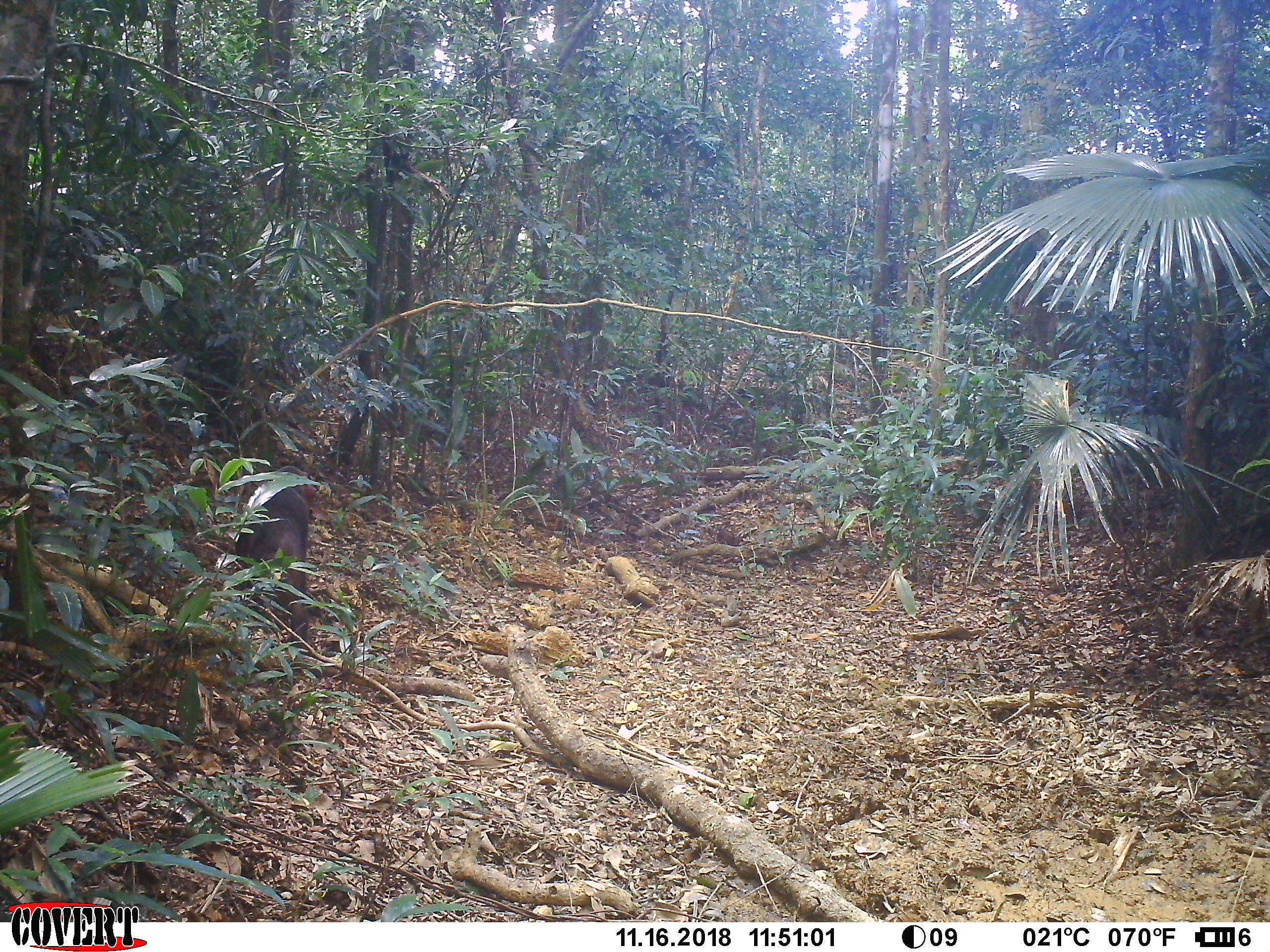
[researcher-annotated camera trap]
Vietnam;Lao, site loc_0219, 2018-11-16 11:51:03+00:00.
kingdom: Animalia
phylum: Chordata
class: Mammalia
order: Primates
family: Cercopithecidae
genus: Macaca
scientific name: Macaca arctoides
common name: stump-tailed macaque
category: stump tailed macaque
Stump tailed macaque (stump-tailed macaque) (Macaca arctoides). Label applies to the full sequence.